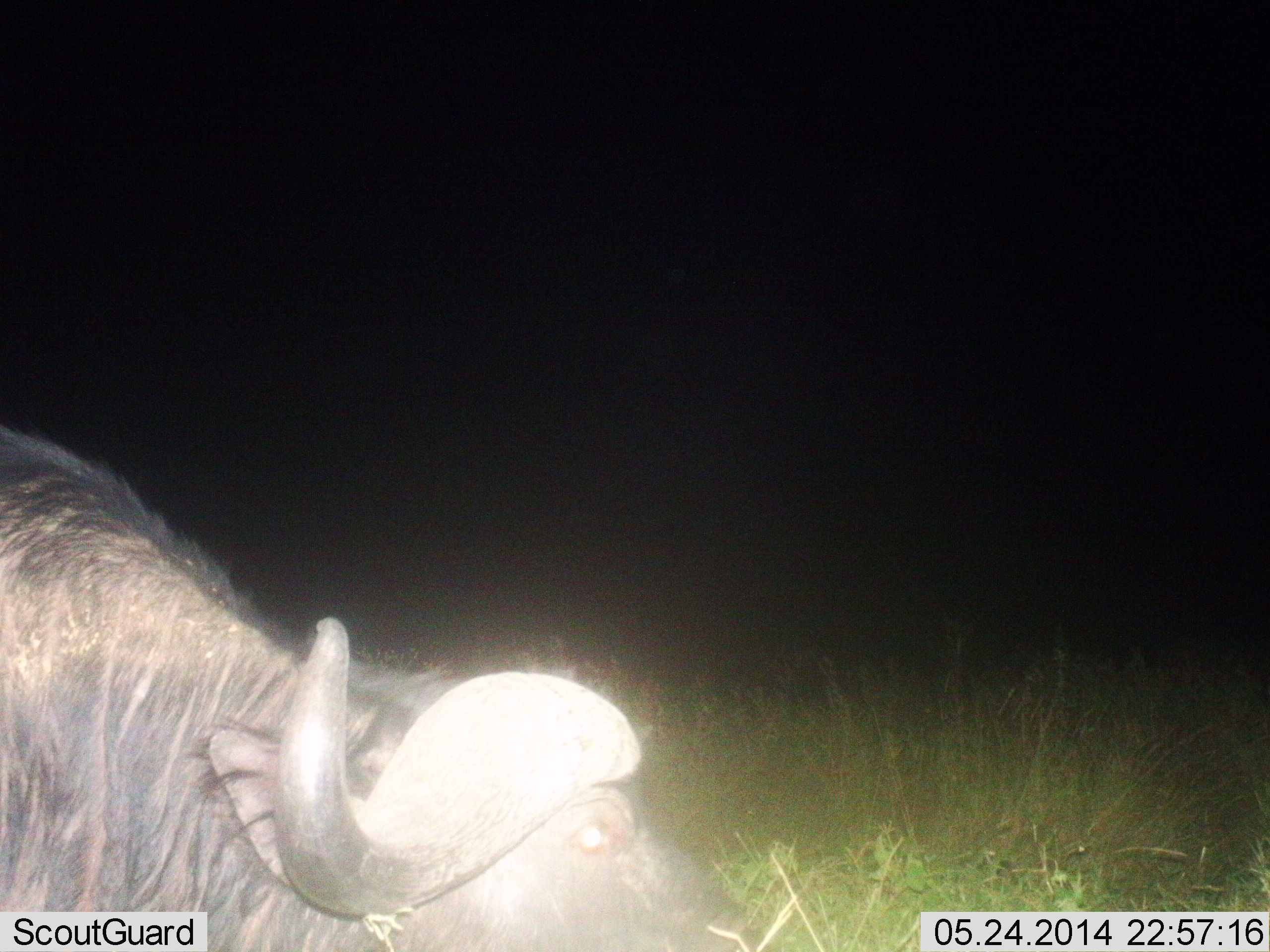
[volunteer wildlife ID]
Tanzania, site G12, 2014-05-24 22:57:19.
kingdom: Animalia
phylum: Chordata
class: Mammalia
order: Artiodactyla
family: Bovidae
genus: Syncerus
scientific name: Syncerus caffer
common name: cape buffalo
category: buffalo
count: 1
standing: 40%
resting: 10%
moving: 30%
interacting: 0%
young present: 0%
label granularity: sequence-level